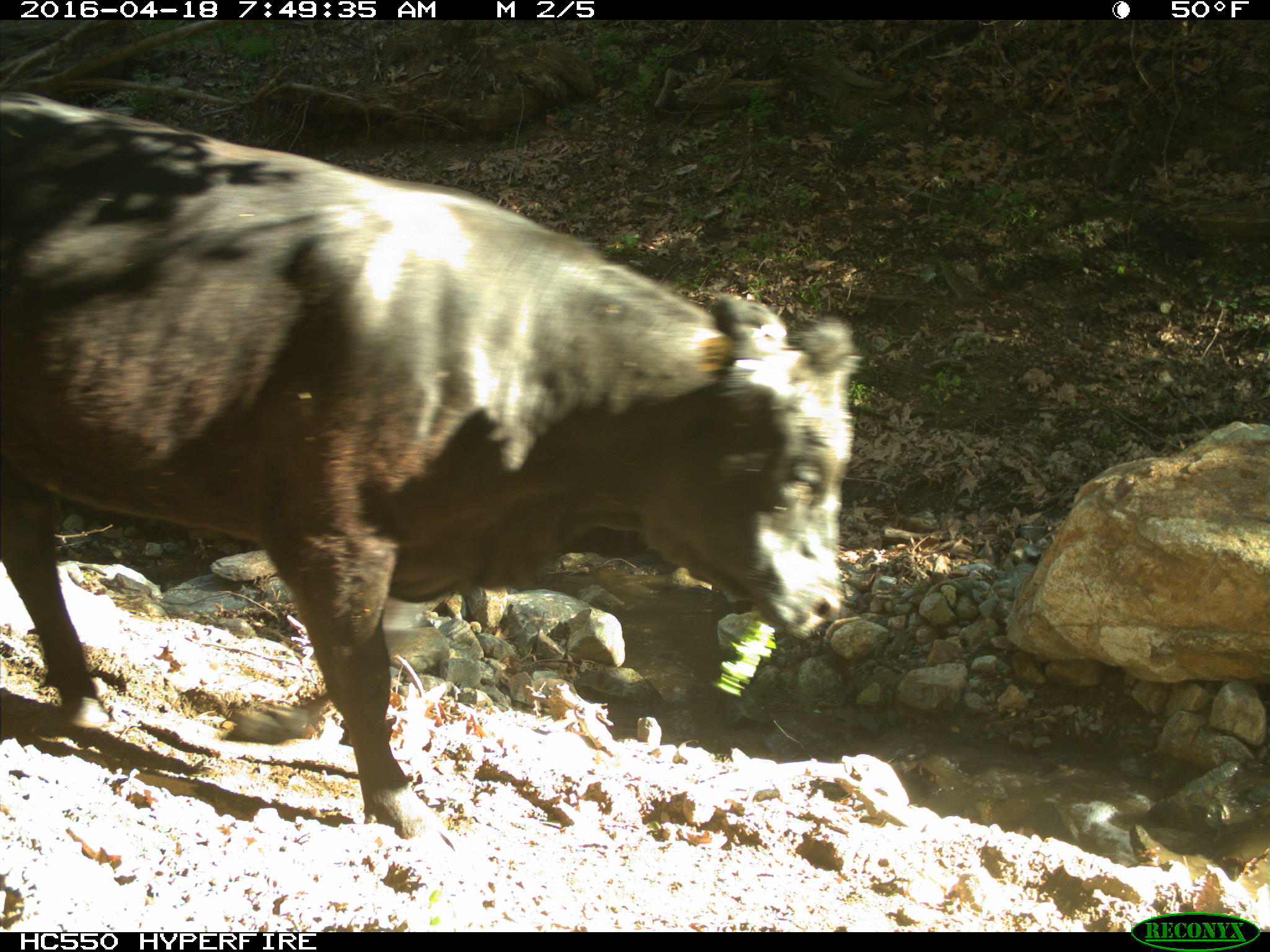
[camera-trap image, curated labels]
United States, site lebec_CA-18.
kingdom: Animalia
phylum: Chordata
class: Mammalia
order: Artiodactyla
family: Bovidae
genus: Bos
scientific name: Bos taurus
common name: domestic cow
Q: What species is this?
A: Bos taurus (domestic cow).